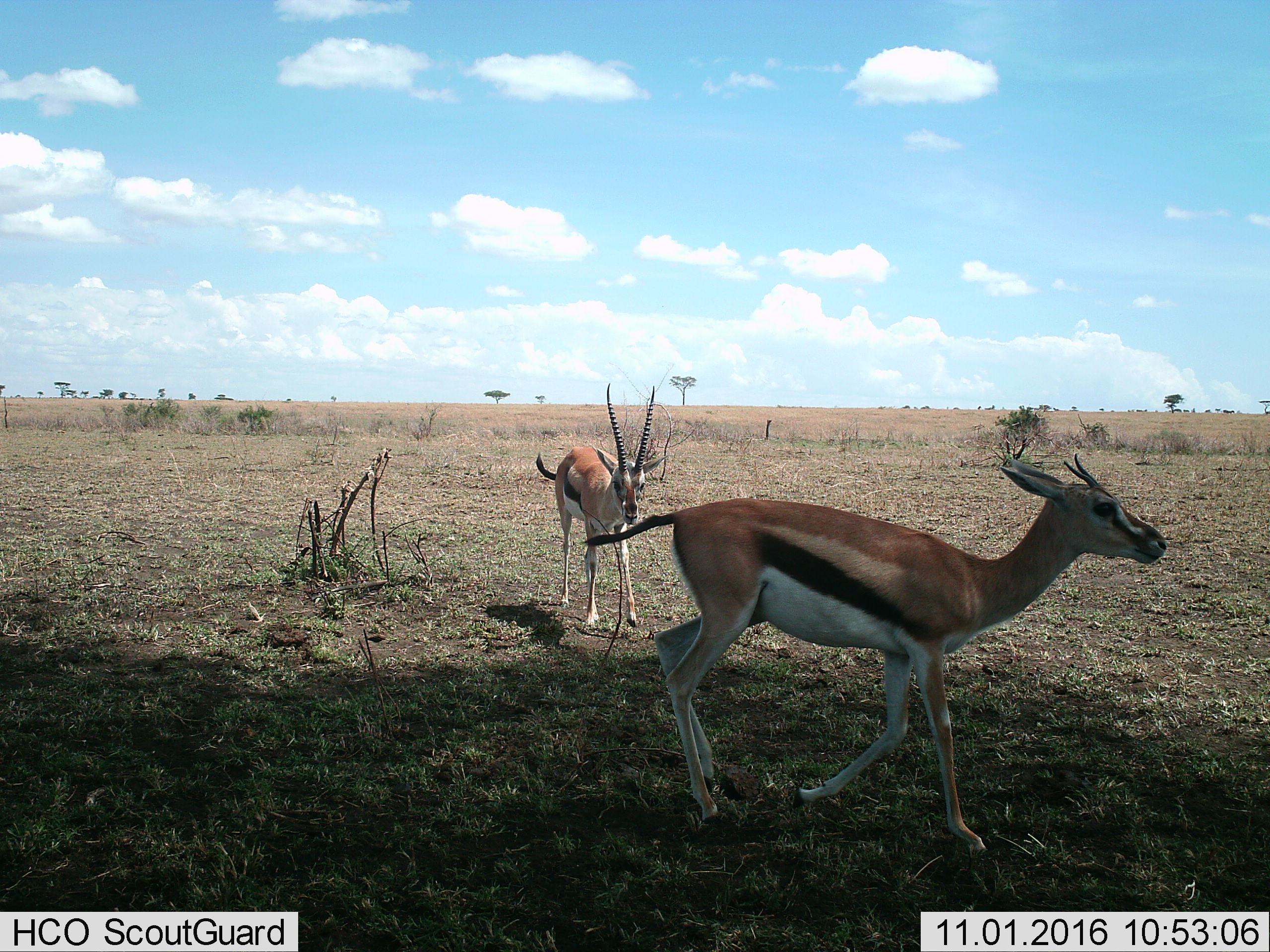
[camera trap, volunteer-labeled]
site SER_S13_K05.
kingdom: Animalia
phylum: Chordata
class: Mammalia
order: Artiodactyla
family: Bovidae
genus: Eudorcas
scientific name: Eudorcas thomsonii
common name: thomson's gazelle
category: gazellethomsons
Gazellethomsons (thomson's gazelle) (Eudorcas thomsonii), count 2. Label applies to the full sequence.